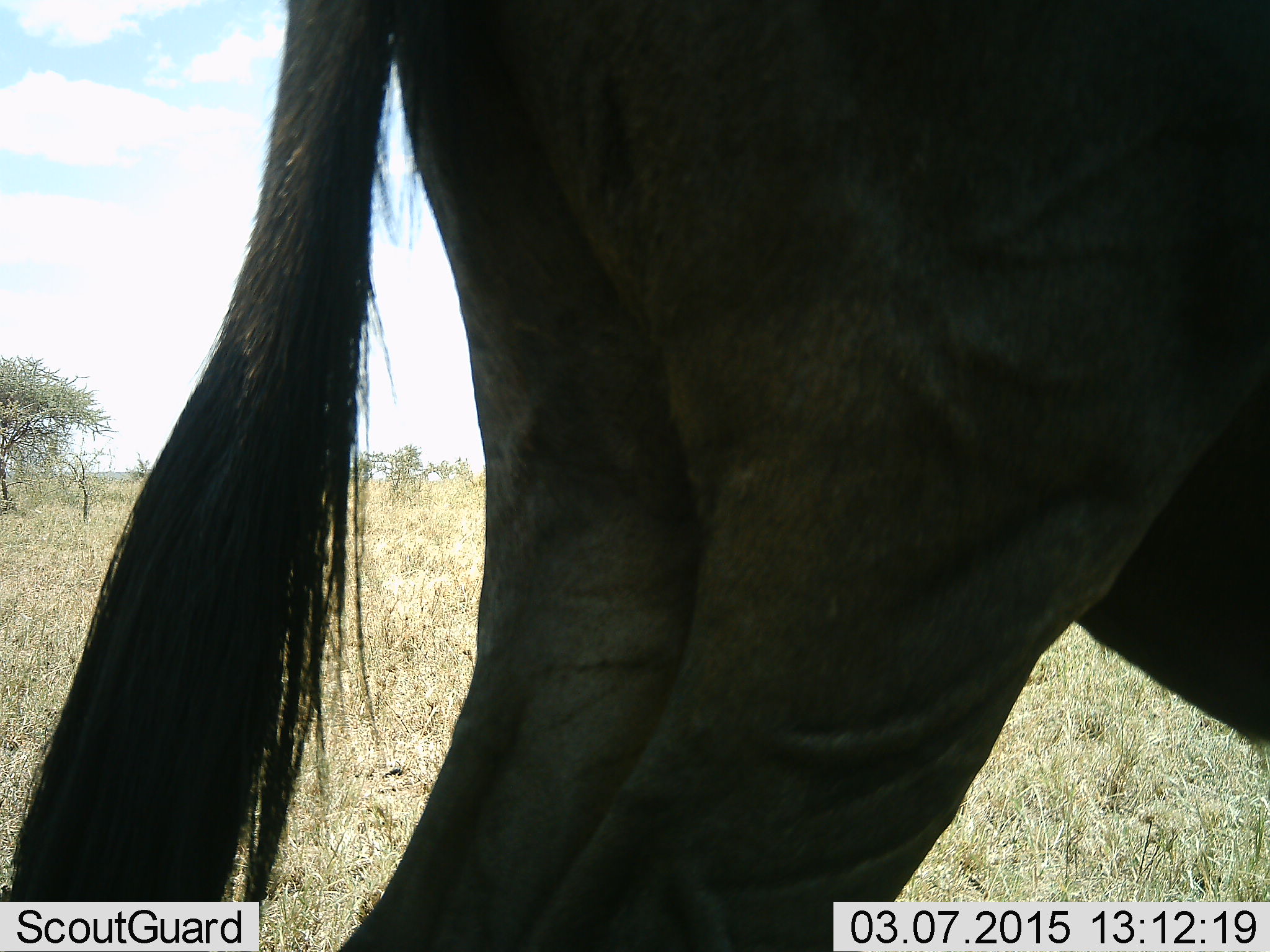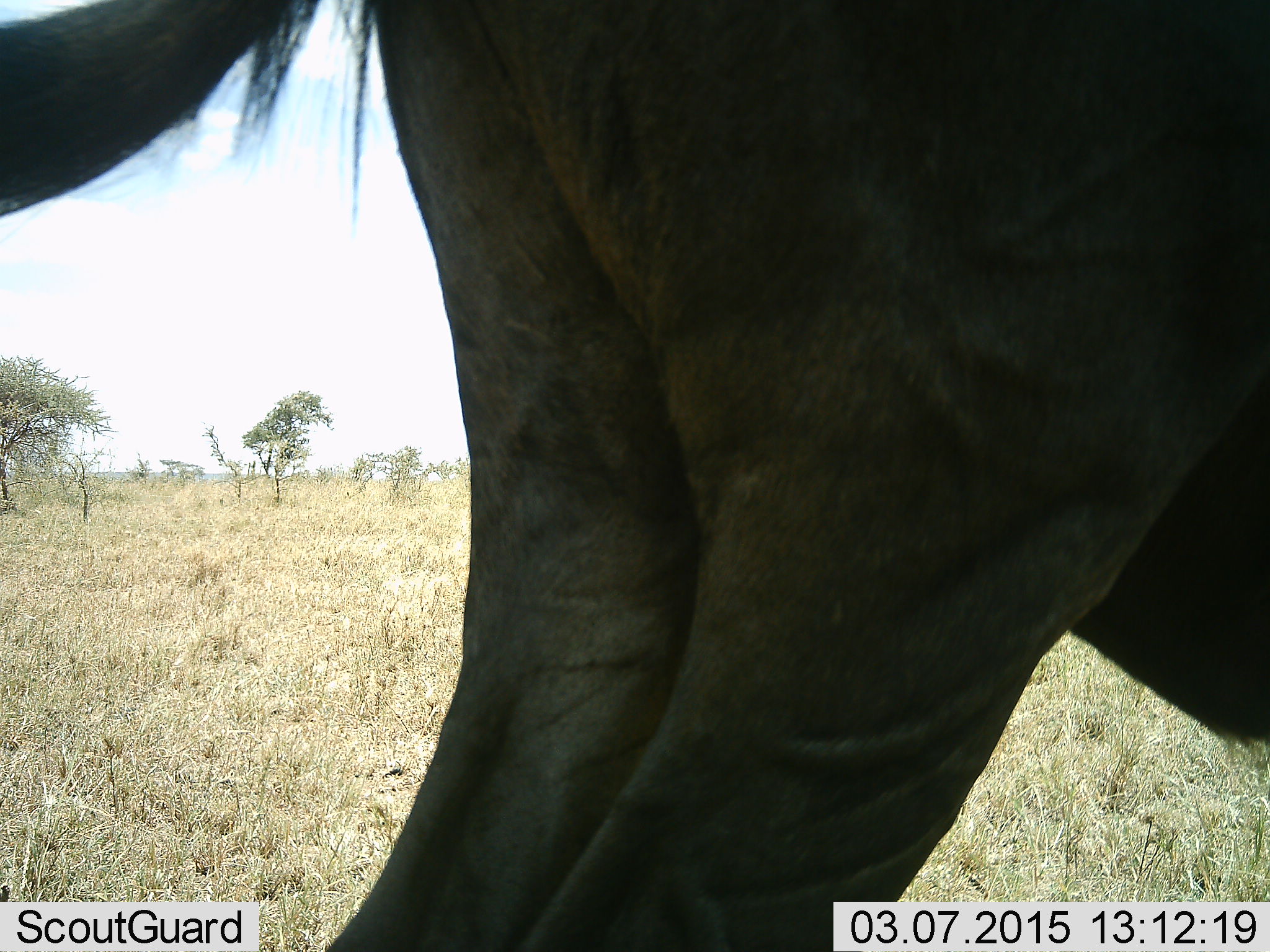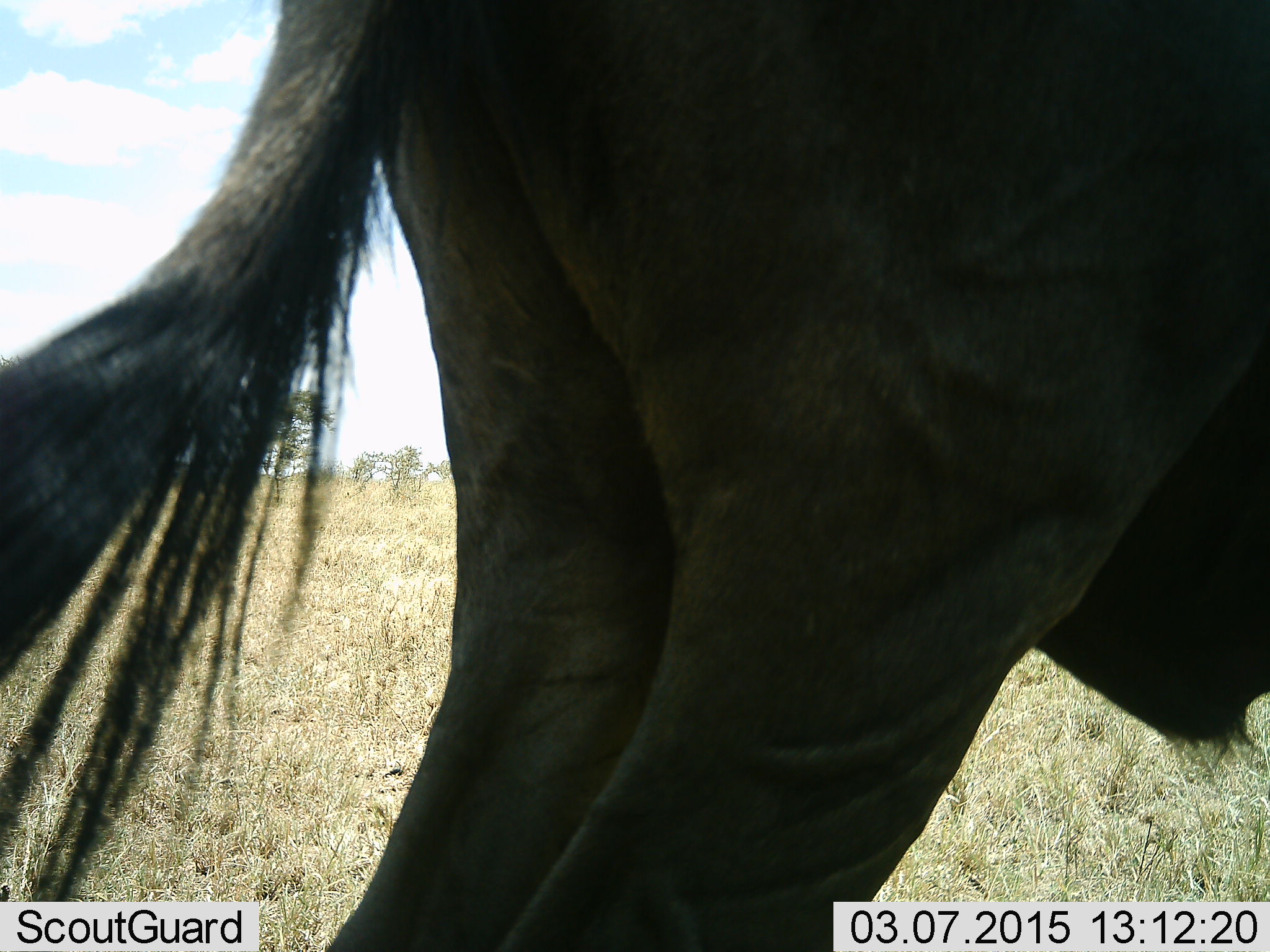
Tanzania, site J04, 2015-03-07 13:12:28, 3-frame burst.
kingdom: Animalia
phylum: Chordata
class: Mammalia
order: Artiodactyla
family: Bovidae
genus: Connochaetes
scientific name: Connochaetes taurinus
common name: blue wildebeest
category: wildebeest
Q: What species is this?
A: Wildebeest (blue wildebeest) (Connochaetes taurinus).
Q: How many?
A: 1.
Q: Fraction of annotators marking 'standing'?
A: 100%.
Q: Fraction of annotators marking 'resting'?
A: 10%.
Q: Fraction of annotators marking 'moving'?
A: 0%.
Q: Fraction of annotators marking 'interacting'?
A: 0%.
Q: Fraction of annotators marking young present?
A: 0%.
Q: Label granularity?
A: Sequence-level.